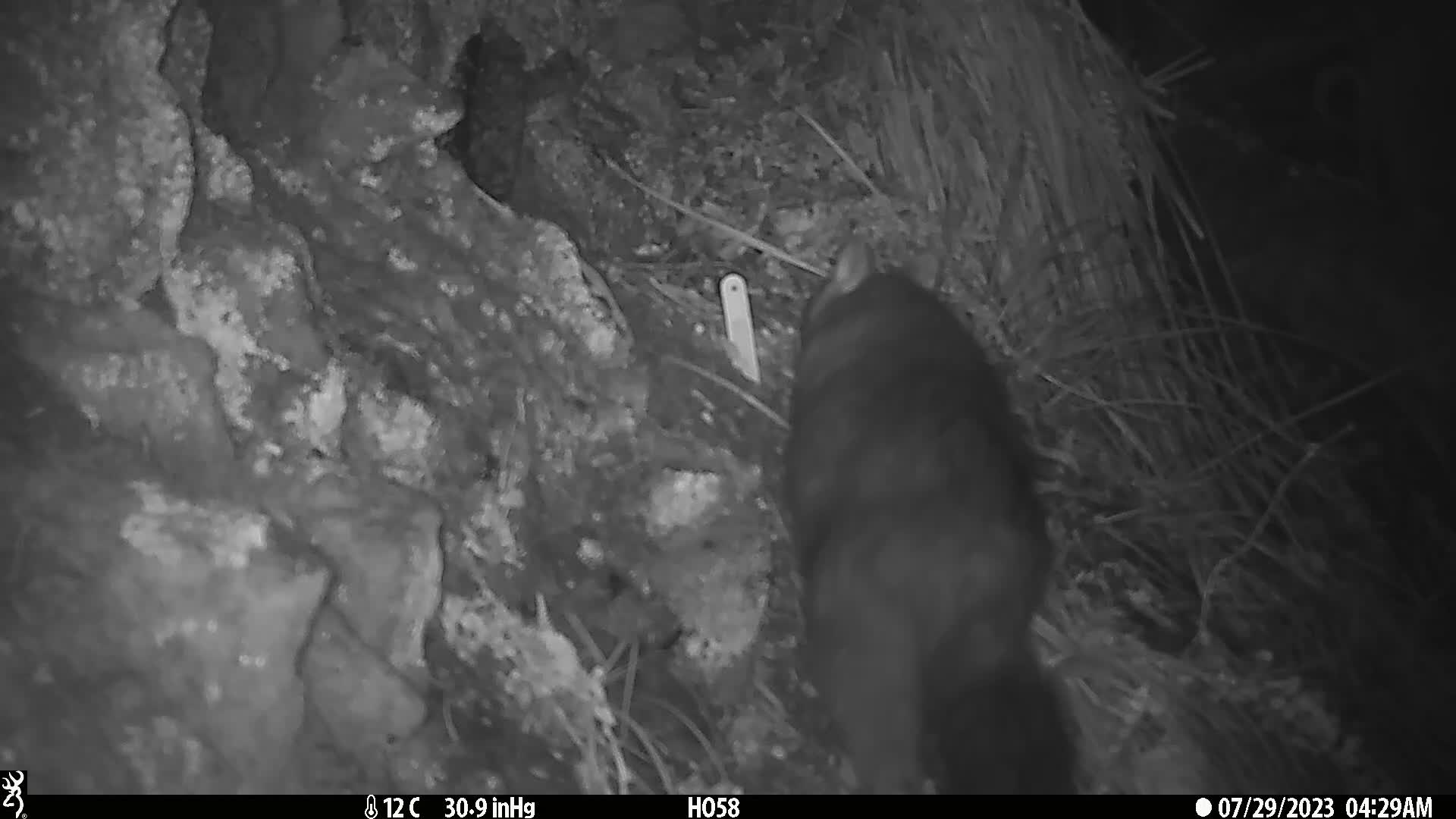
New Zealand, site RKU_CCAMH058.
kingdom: Animalia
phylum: Chordata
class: Mammalia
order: Diprotodontia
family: Phalangeridae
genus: Trichosurus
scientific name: Trichosurus vulpecula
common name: common brushtail possum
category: possum